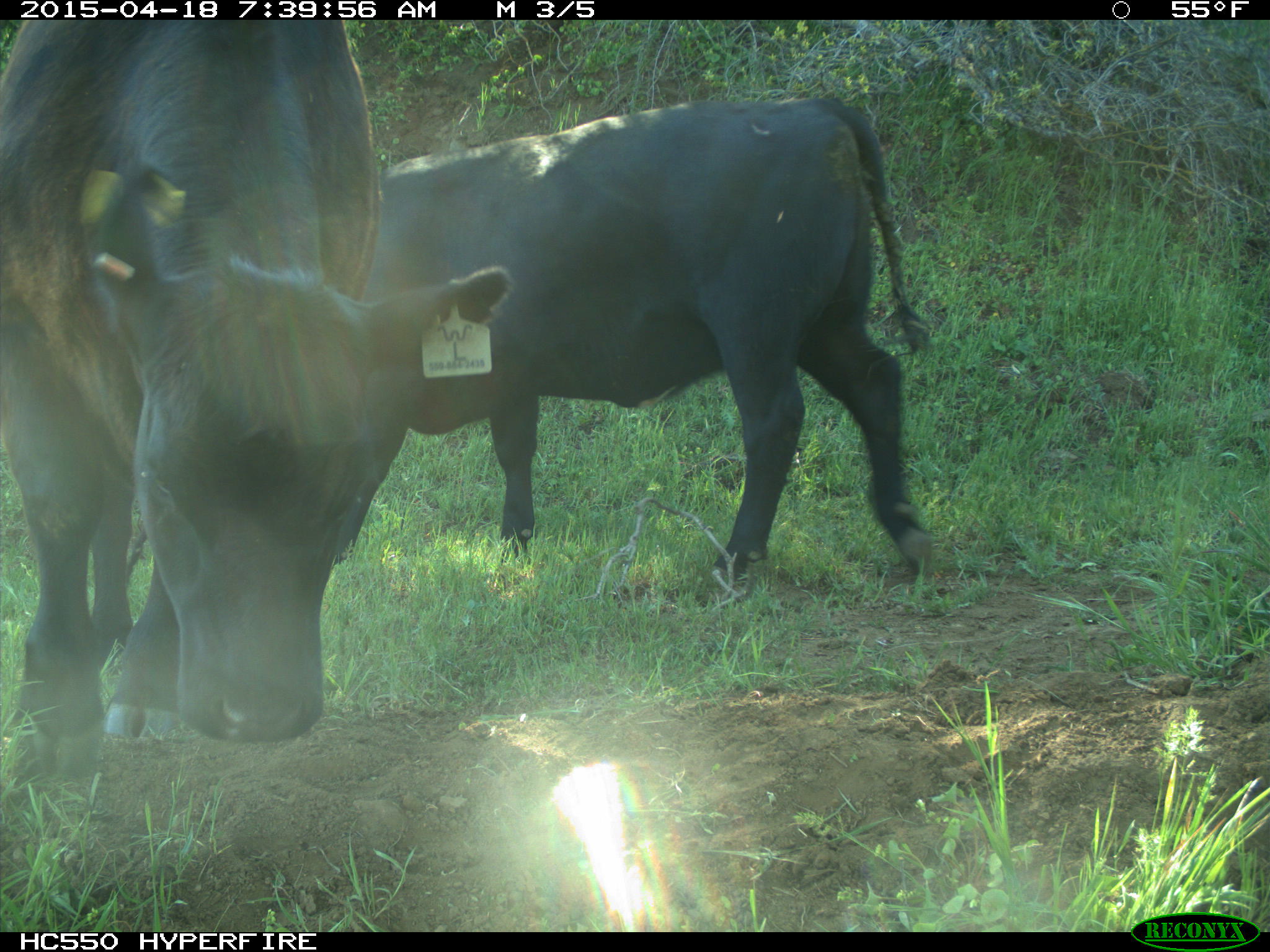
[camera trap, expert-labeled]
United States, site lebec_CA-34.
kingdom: Animalia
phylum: Chordata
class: Mammalia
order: Artiodactyla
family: Bovidae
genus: Bos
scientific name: Bos taurus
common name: domestic cow